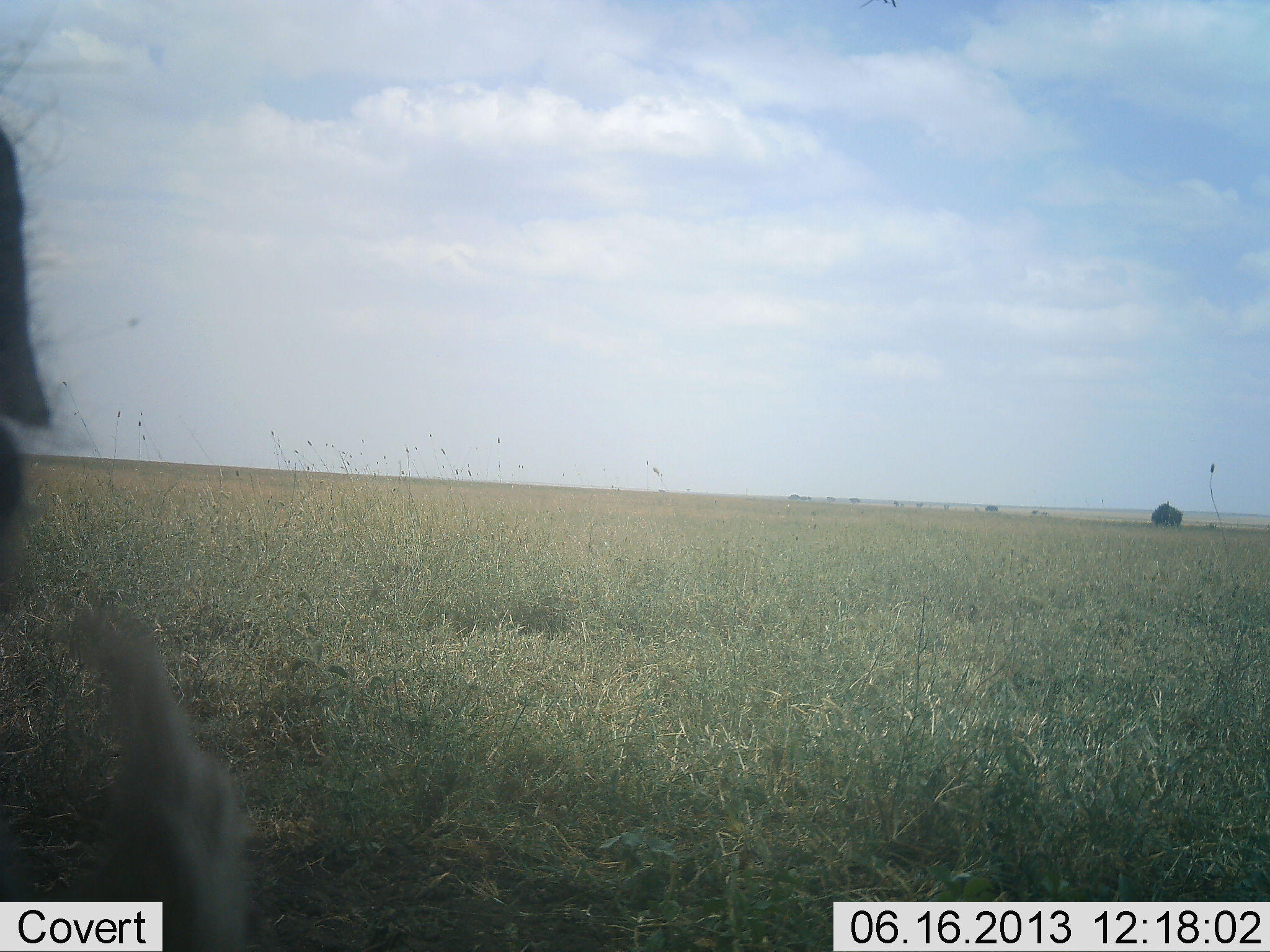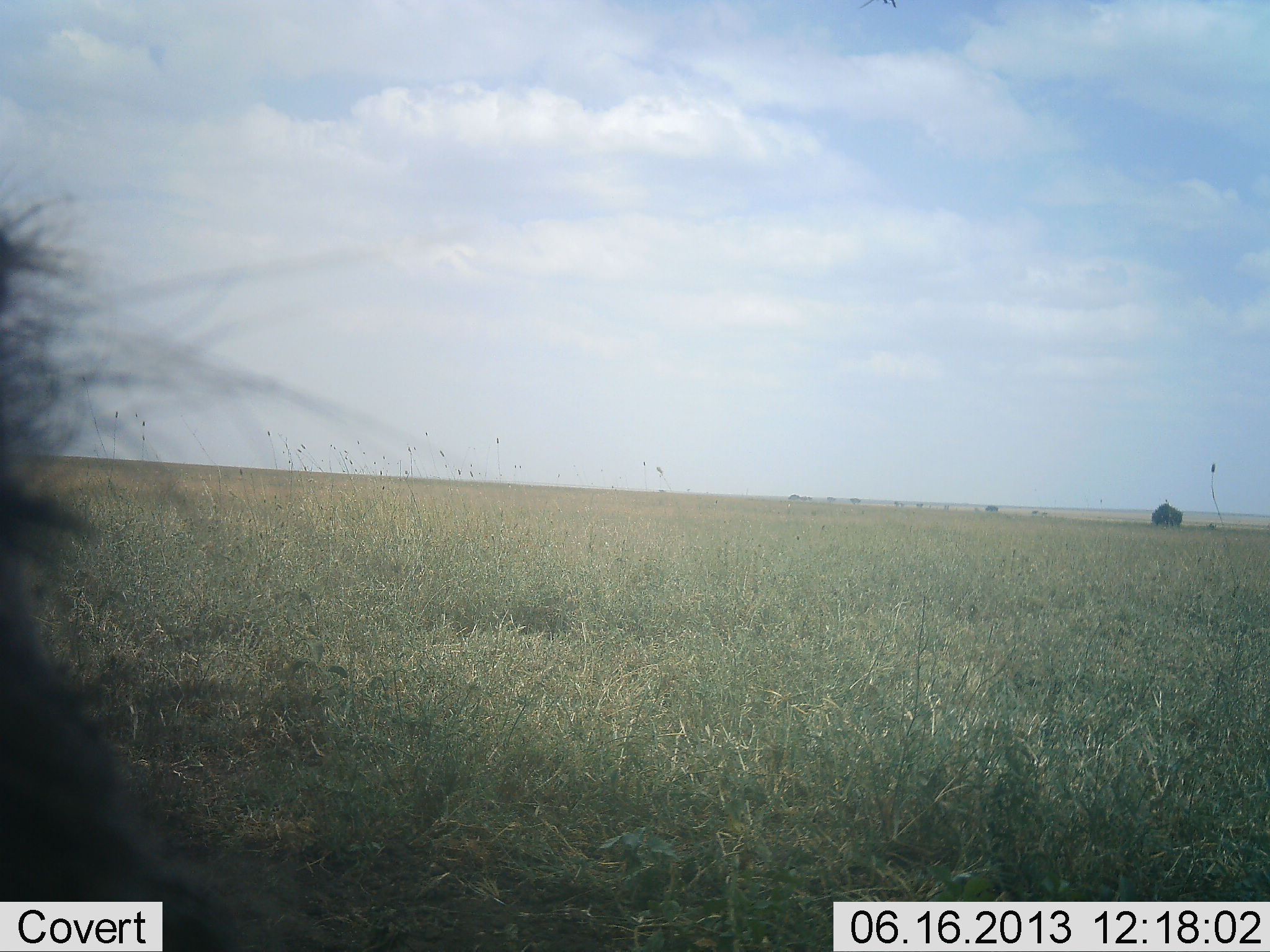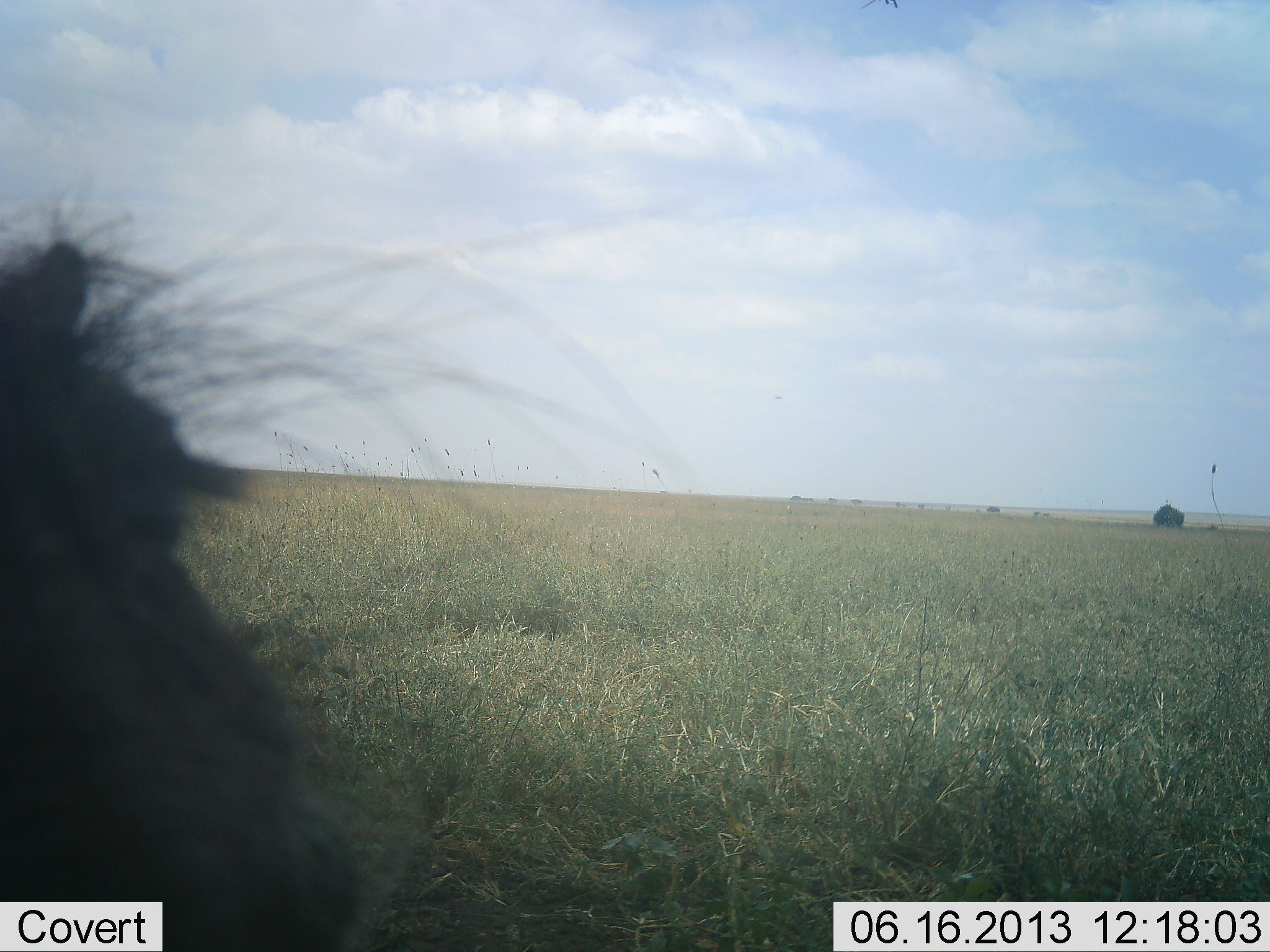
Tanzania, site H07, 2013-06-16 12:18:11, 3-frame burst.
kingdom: Animalia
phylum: Chordata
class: Mammalia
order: Artiodactyla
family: Suidae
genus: Phacochoerus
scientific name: Phacochoerus africanus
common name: warthog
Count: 1.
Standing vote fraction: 70%.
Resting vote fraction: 0%.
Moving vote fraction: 10%.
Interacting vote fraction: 10%.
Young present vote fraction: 0%.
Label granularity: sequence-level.